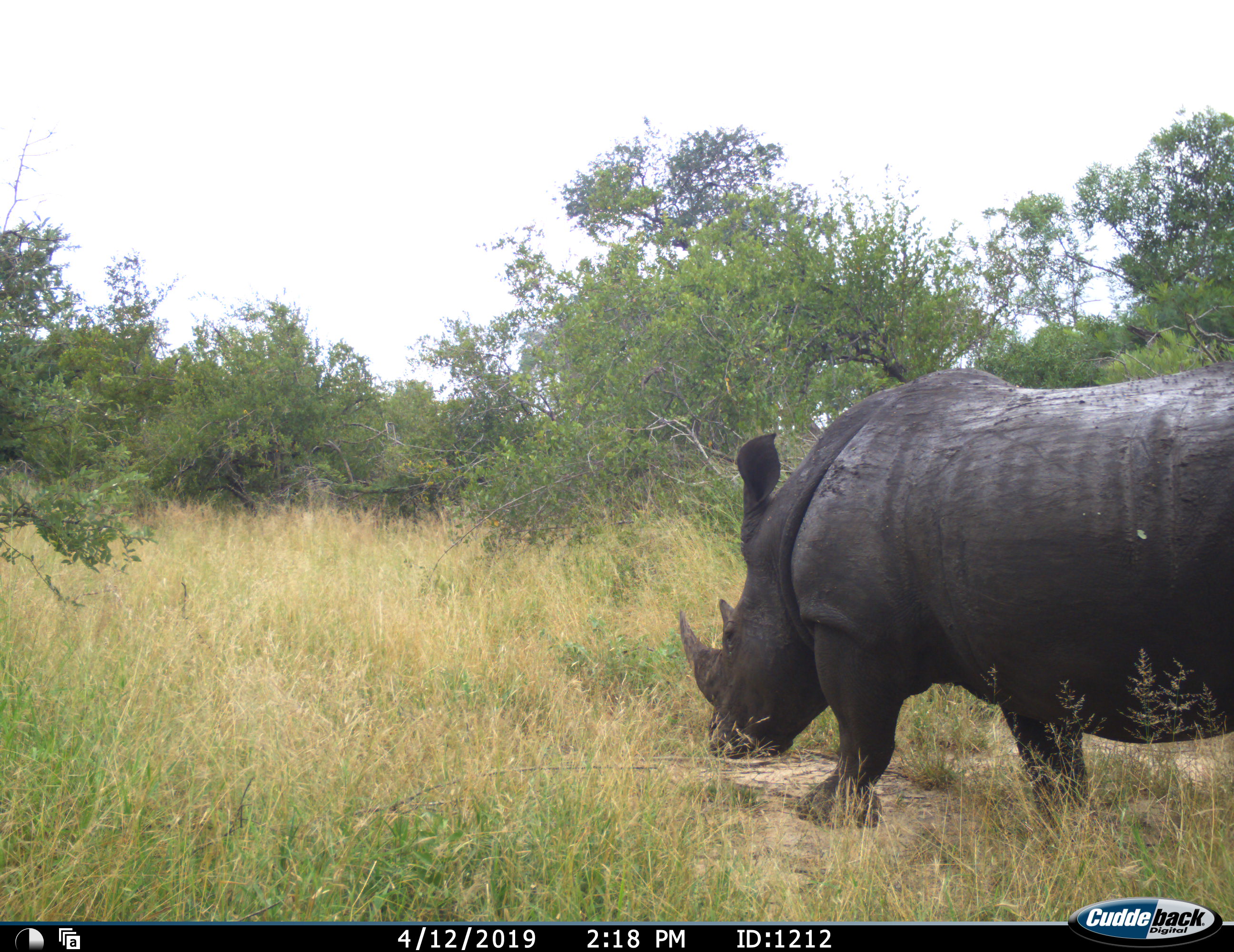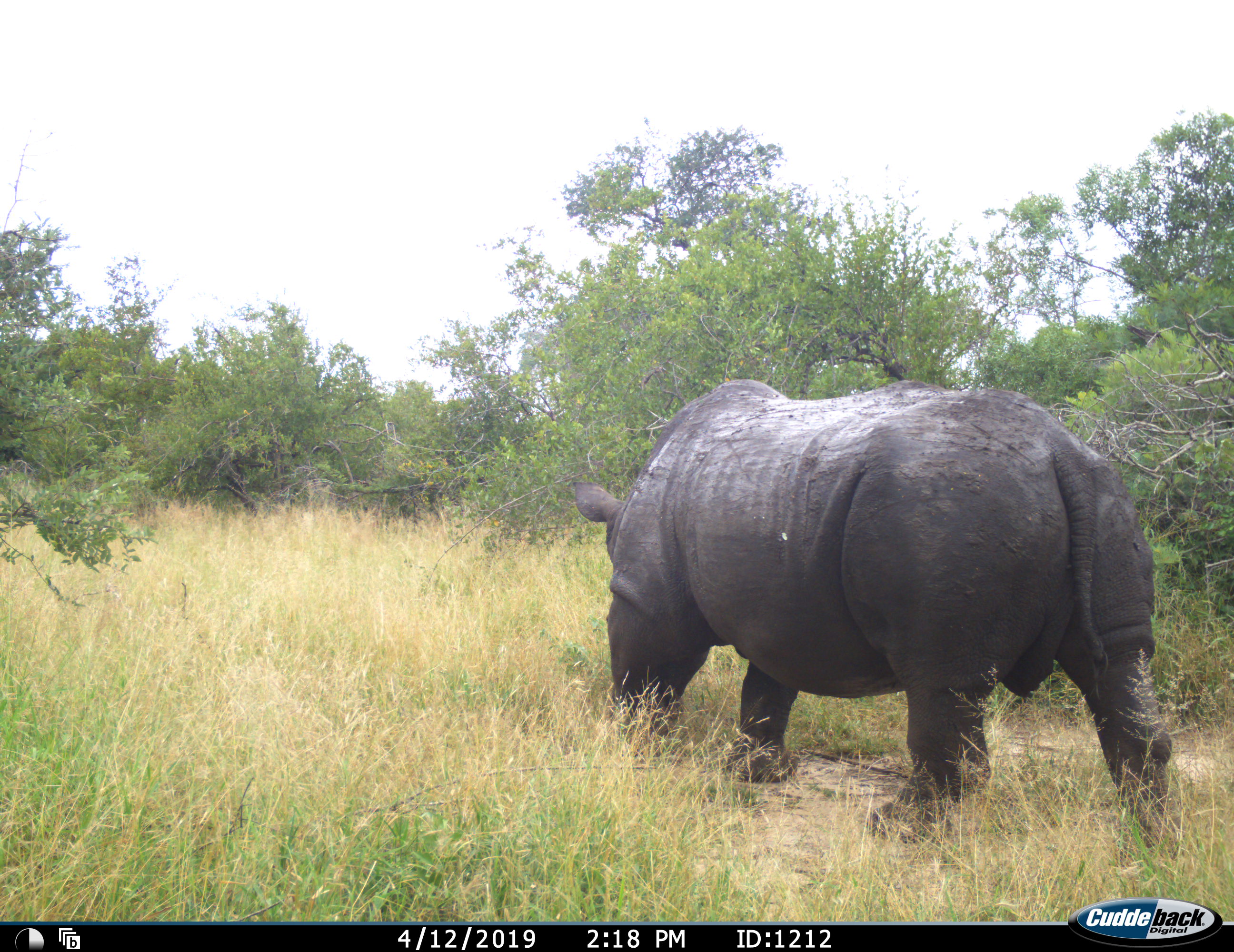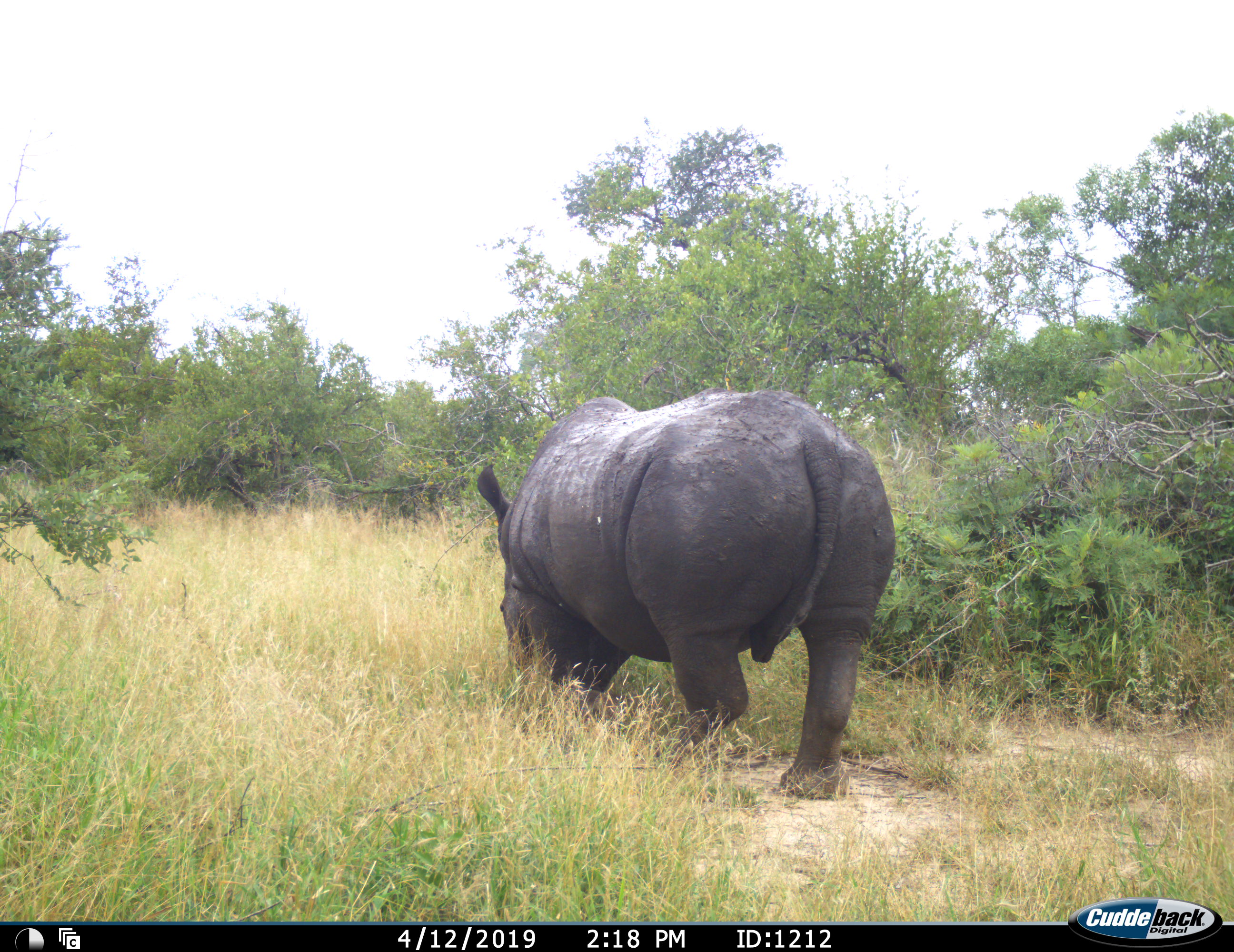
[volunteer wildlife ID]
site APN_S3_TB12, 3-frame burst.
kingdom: Animalia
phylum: Chordata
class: Mammalia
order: Perissodactyla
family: Rhinocerotidae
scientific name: Rhinocerotidae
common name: unknown rhinoceros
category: rhinocerosunknown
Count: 1.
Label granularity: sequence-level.